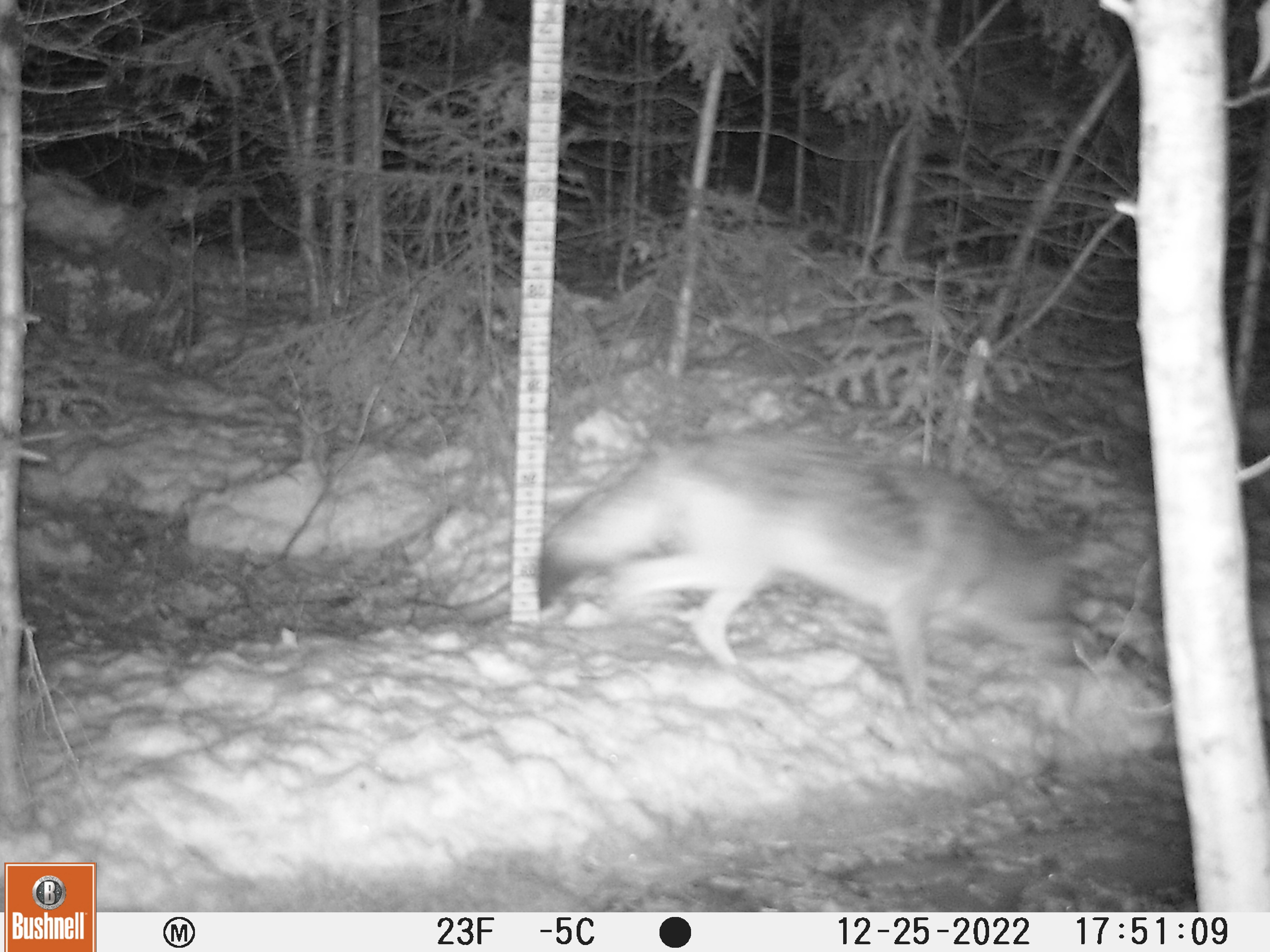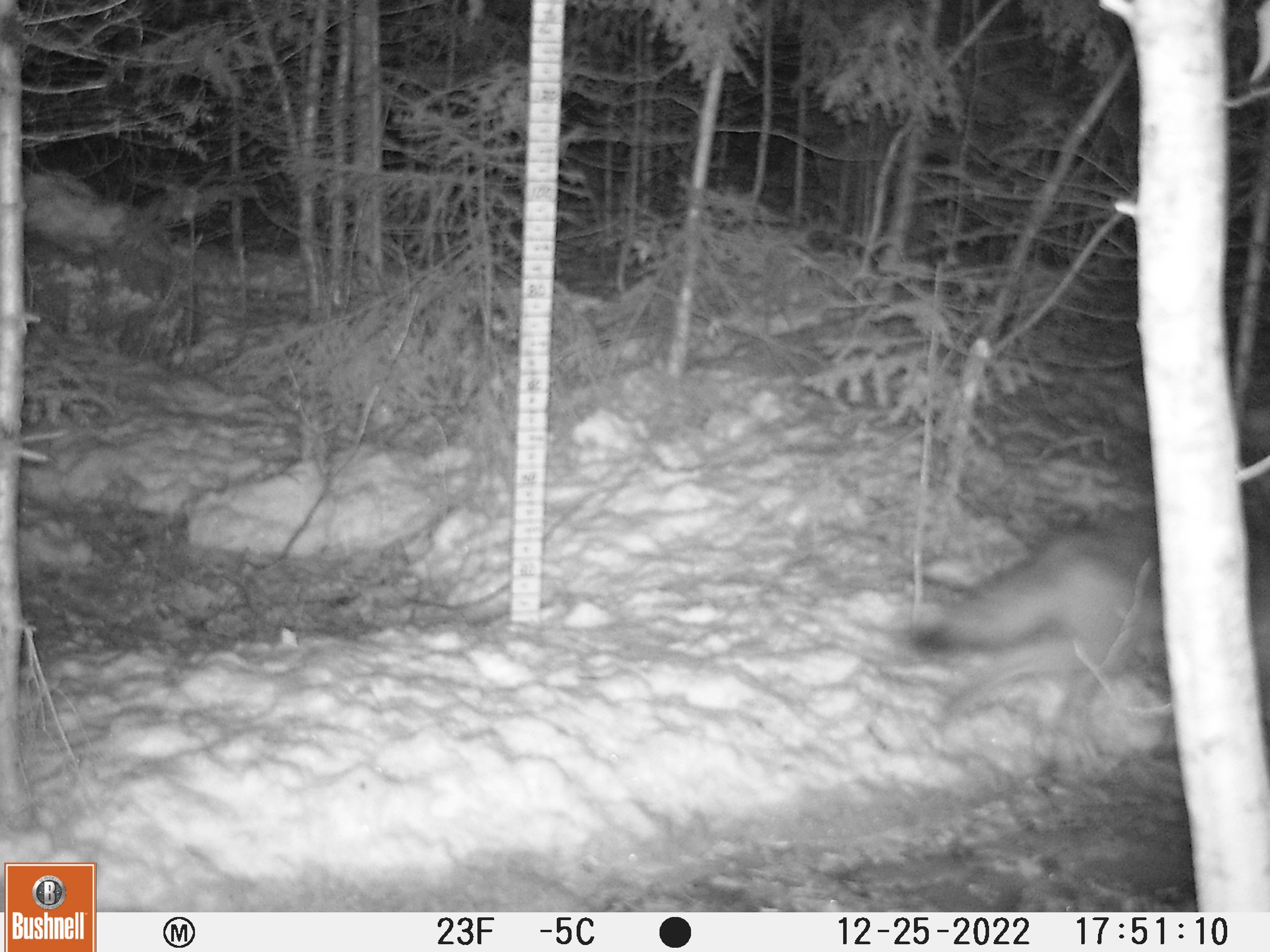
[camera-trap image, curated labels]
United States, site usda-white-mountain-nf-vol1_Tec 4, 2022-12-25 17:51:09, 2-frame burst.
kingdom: Animalia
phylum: Chordata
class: Mammalia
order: Carnivora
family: Canidae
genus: Canis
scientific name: Canis latrans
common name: coyote